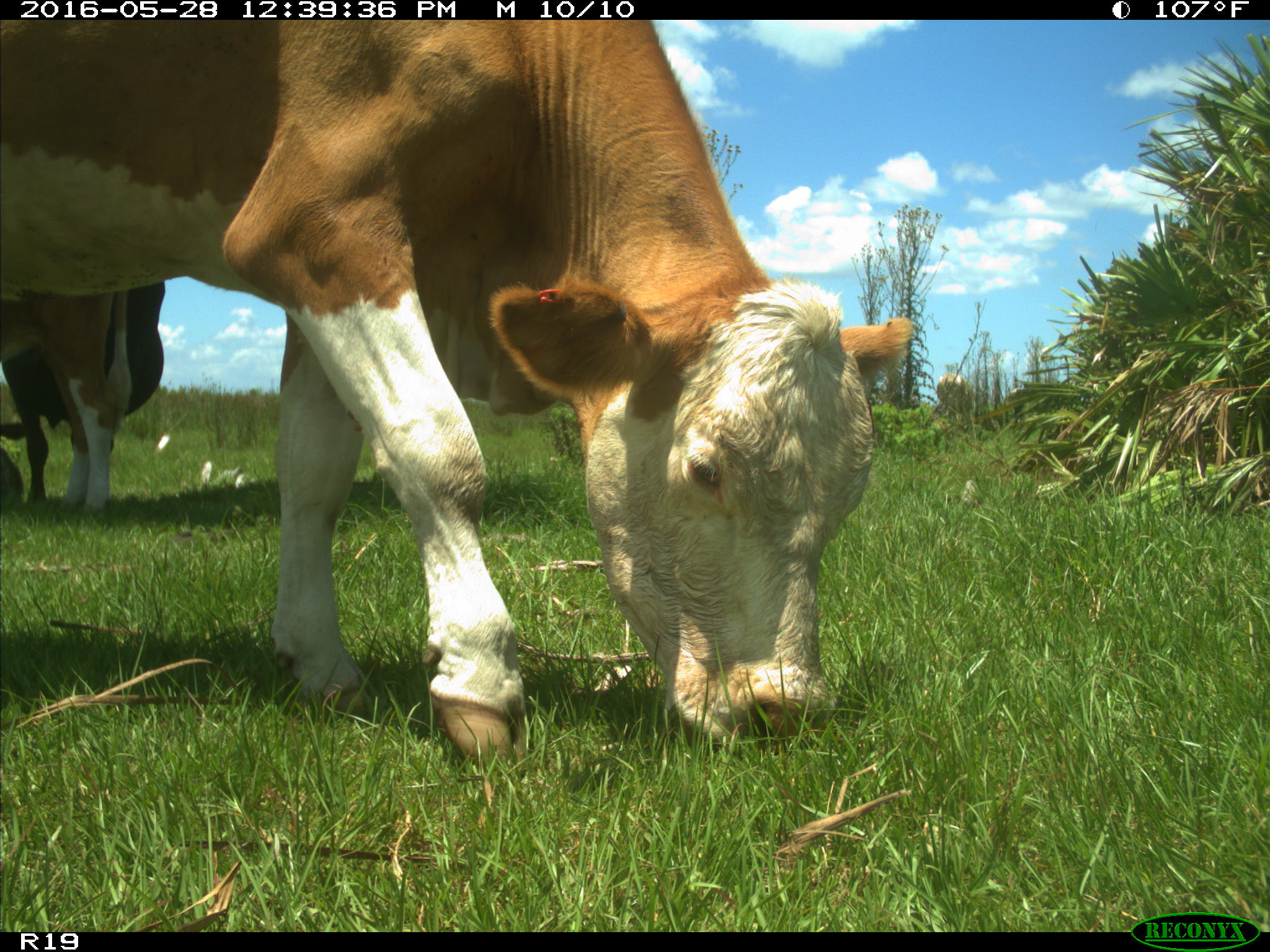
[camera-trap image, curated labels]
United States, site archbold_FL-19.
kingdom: Animalia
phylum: Chordata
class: Mammalia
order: Artiodactyla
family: Bovidae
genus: Bos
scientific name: Bos taurus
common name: domestic cow